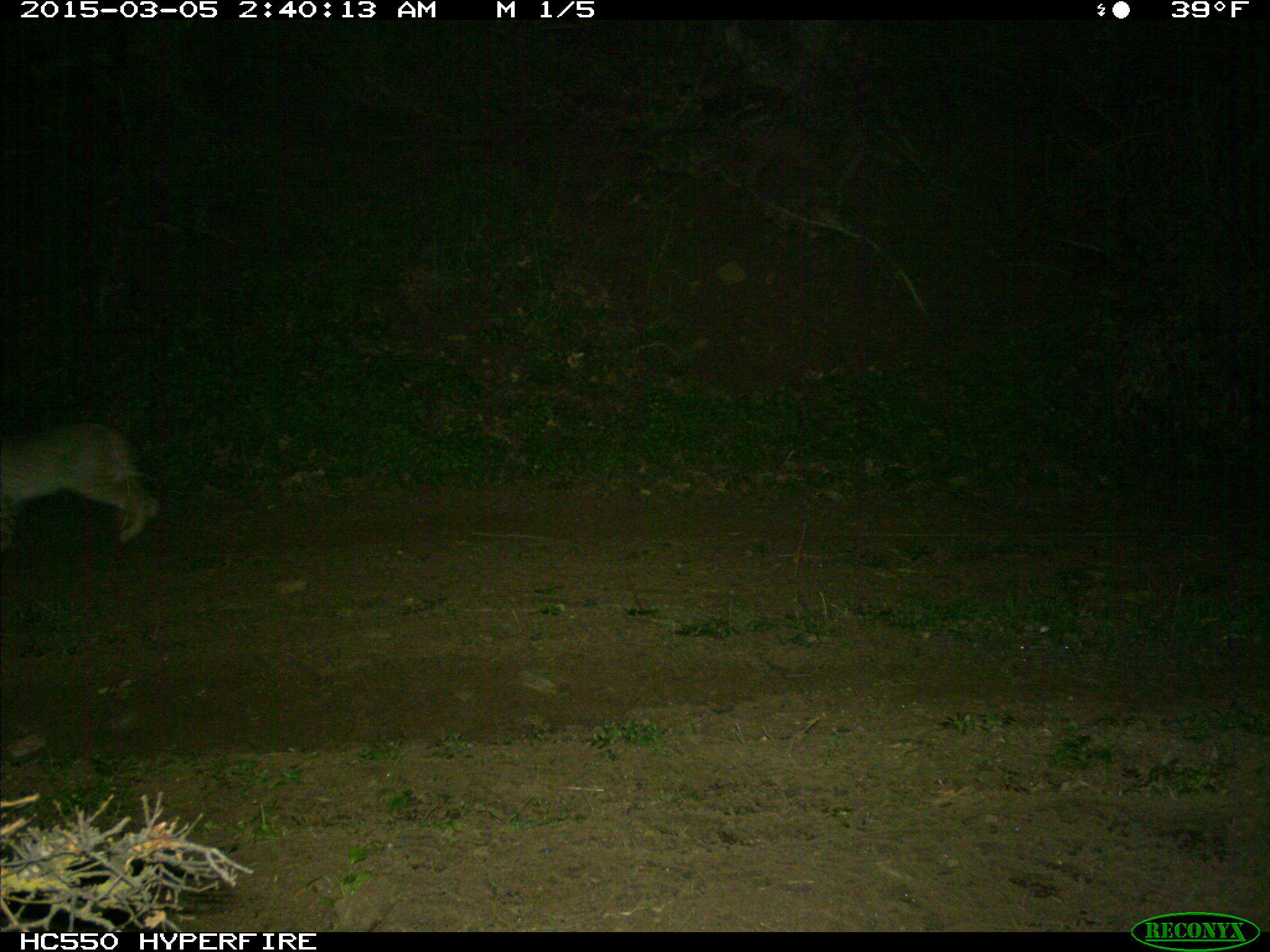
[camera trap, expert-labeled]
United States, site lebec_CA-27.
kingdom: Animalia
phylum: Chordata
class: Mammalia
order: Carnivora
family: Felidae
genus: Lynx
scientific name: Lynx rufus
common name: bobcat